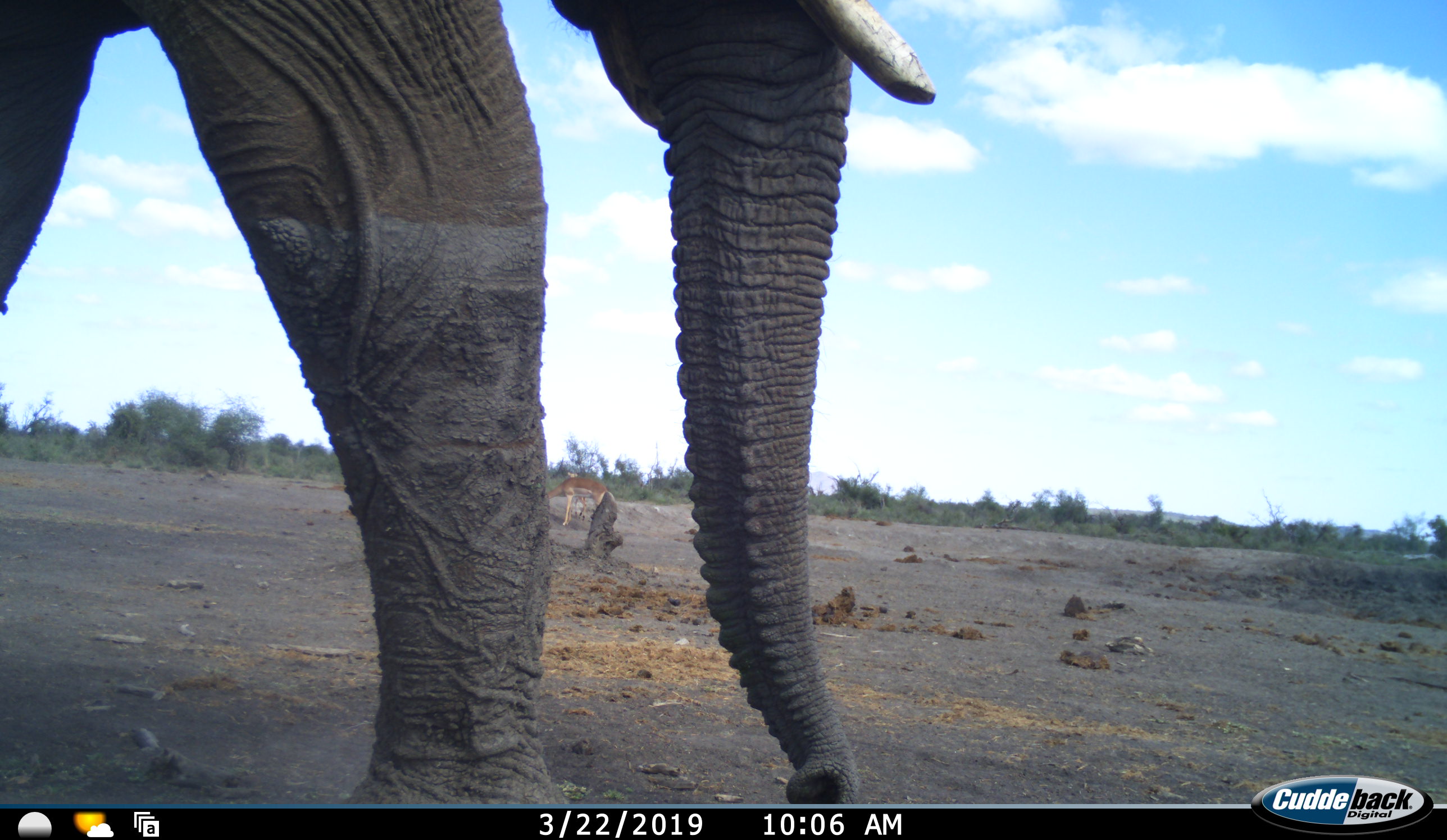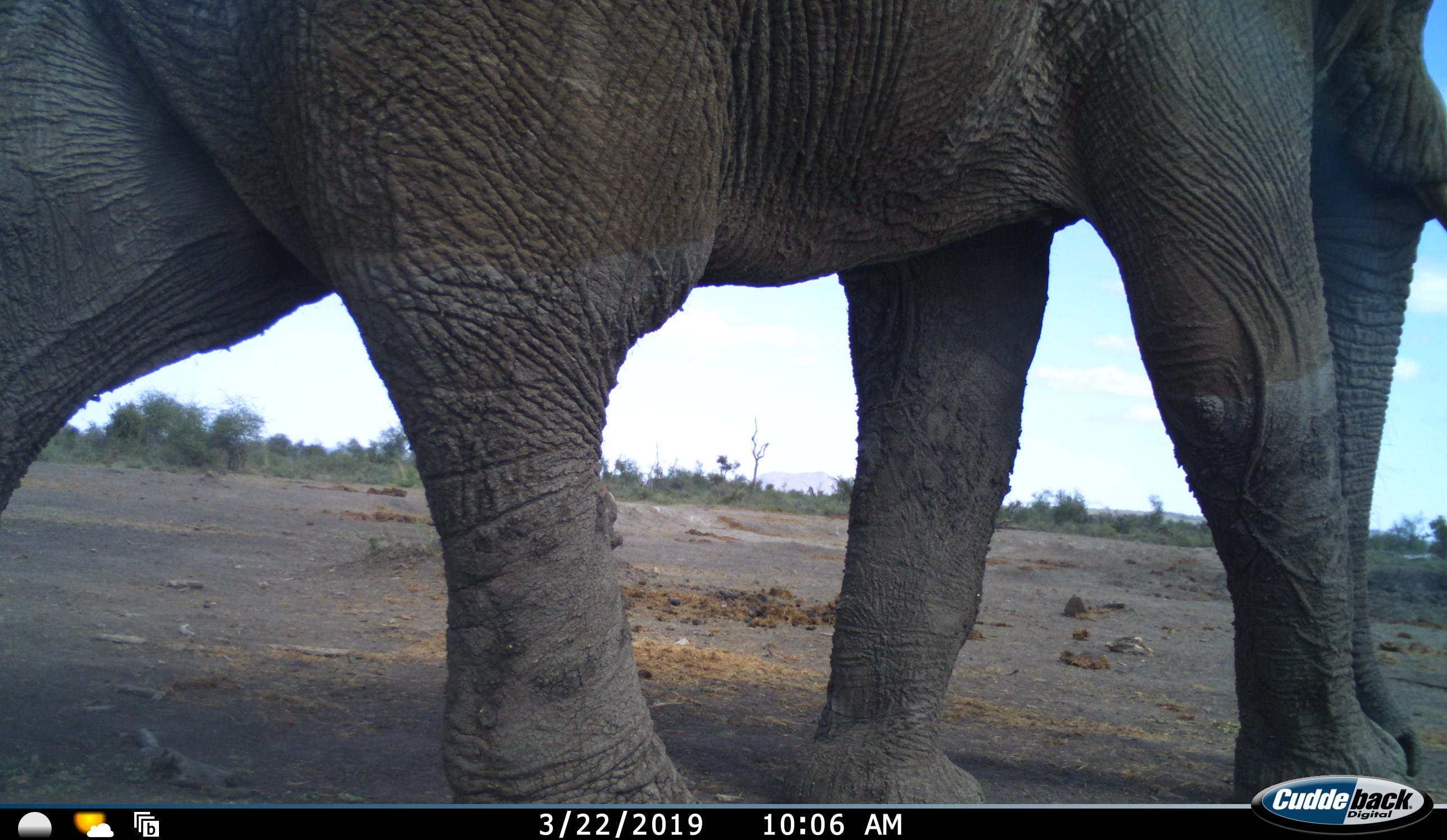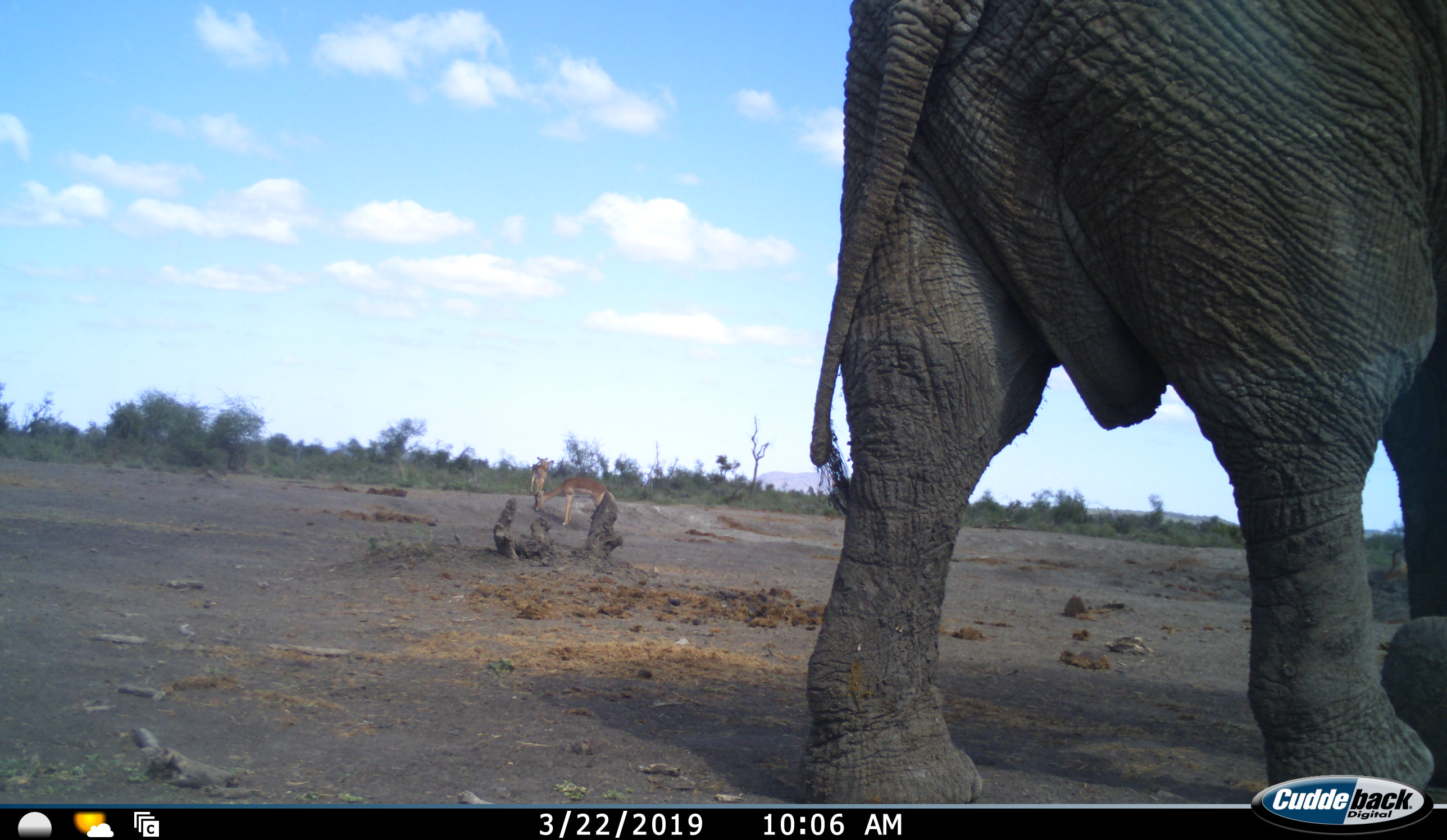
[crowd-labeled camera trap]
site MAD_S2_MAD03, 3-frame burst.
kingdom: Animalia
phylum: Chordata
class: Mammalia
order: Proboscidea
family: Elephantidae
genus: Loxodonta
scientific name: Loxodonta africana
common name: african bush elephant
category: elephant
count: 1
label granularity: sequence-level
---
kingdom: Animalia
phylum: Chordata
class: Mammalia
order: Artiodactyla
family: Bovidae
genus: Aepyceros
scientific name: Aepyceros melampus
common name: impala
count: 2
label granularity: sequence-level